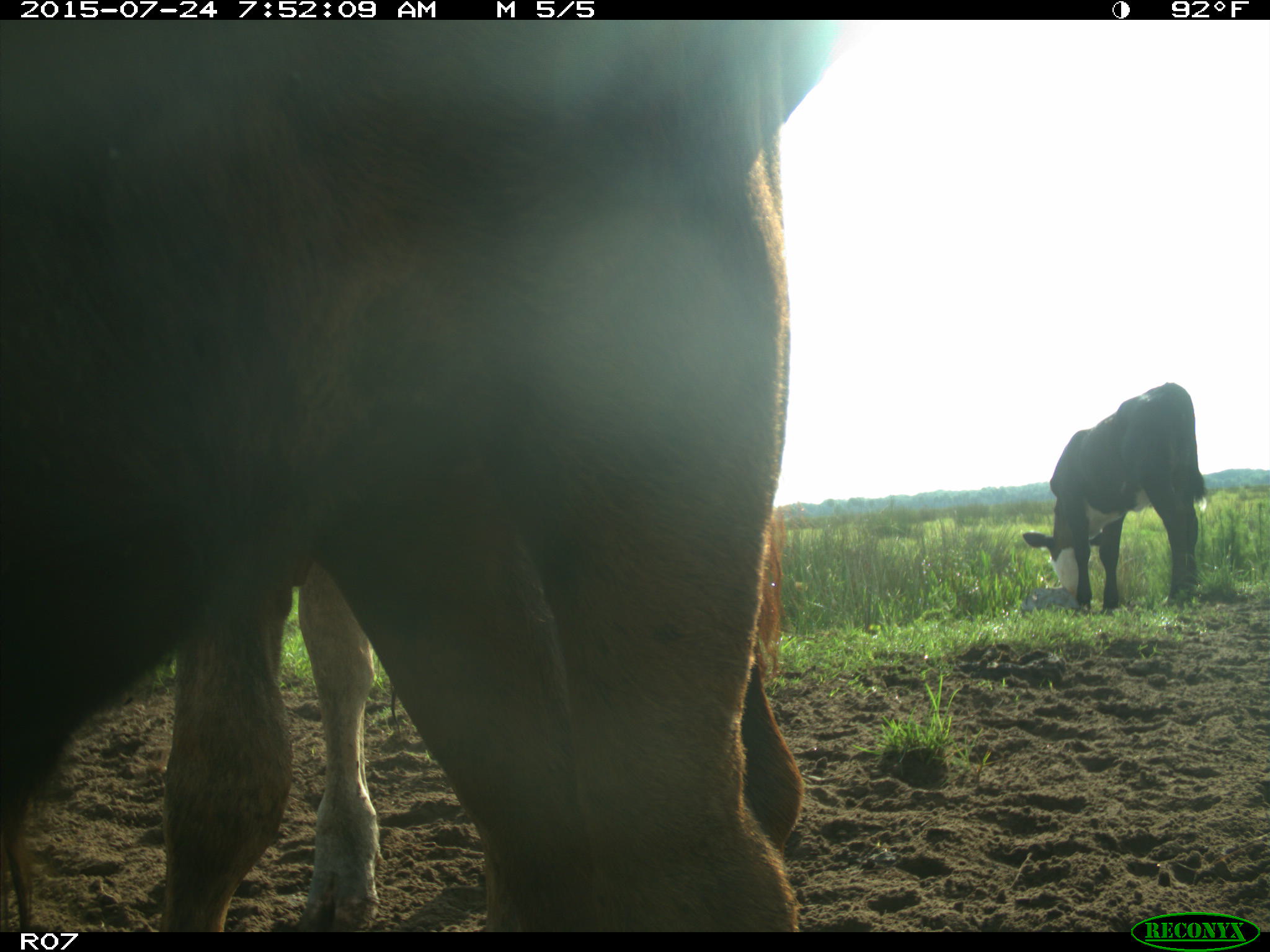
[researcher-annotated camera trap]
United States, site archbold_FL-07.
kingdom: Animalia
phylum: Chordata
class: Mammalia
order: Artiodactyla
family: Bovidae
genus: Bos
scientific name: Bos taurus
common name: domestic cow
Bos taurus (domestic cow).